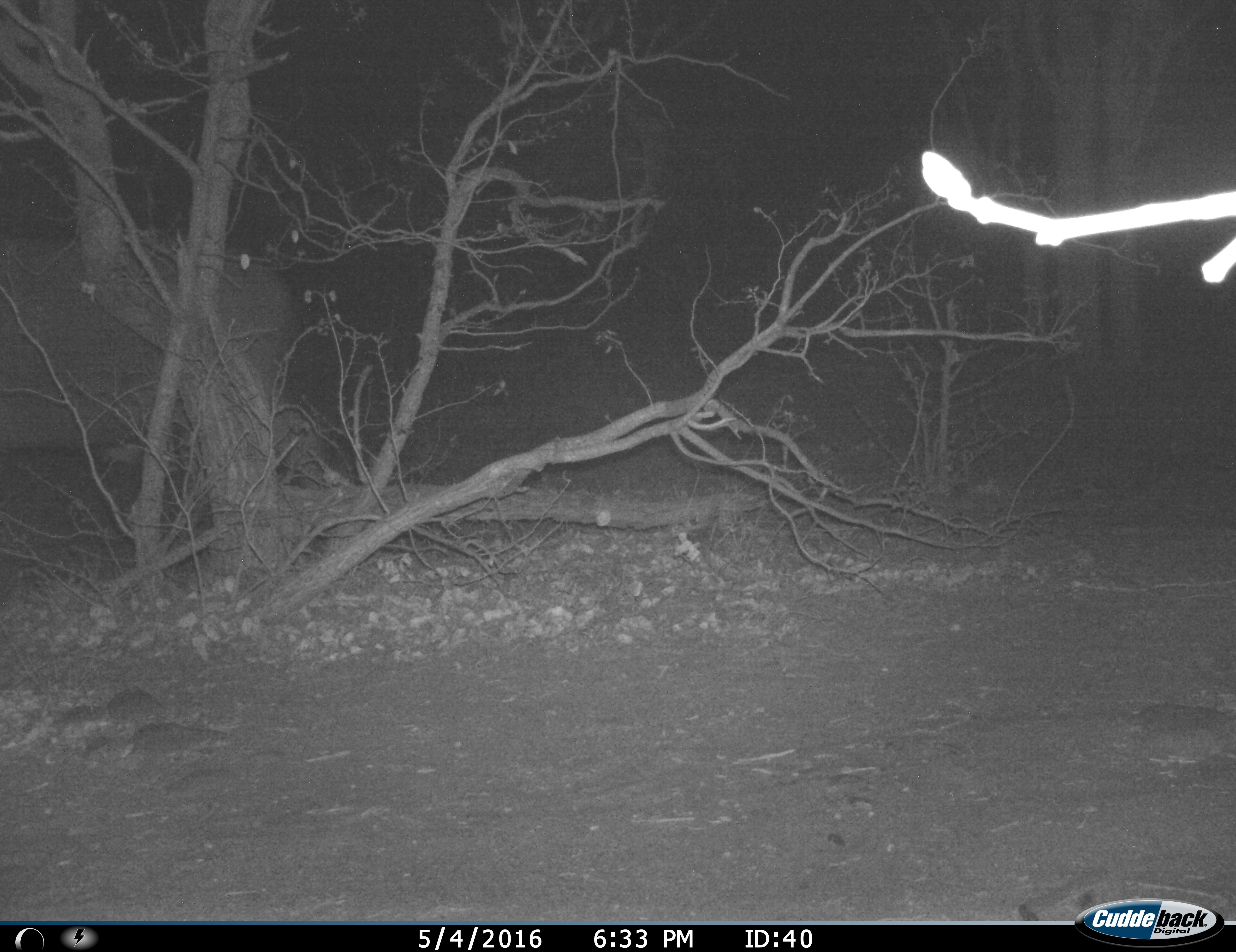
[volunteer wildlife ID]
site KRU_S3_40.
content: unidentified animal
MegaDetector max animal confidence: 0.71